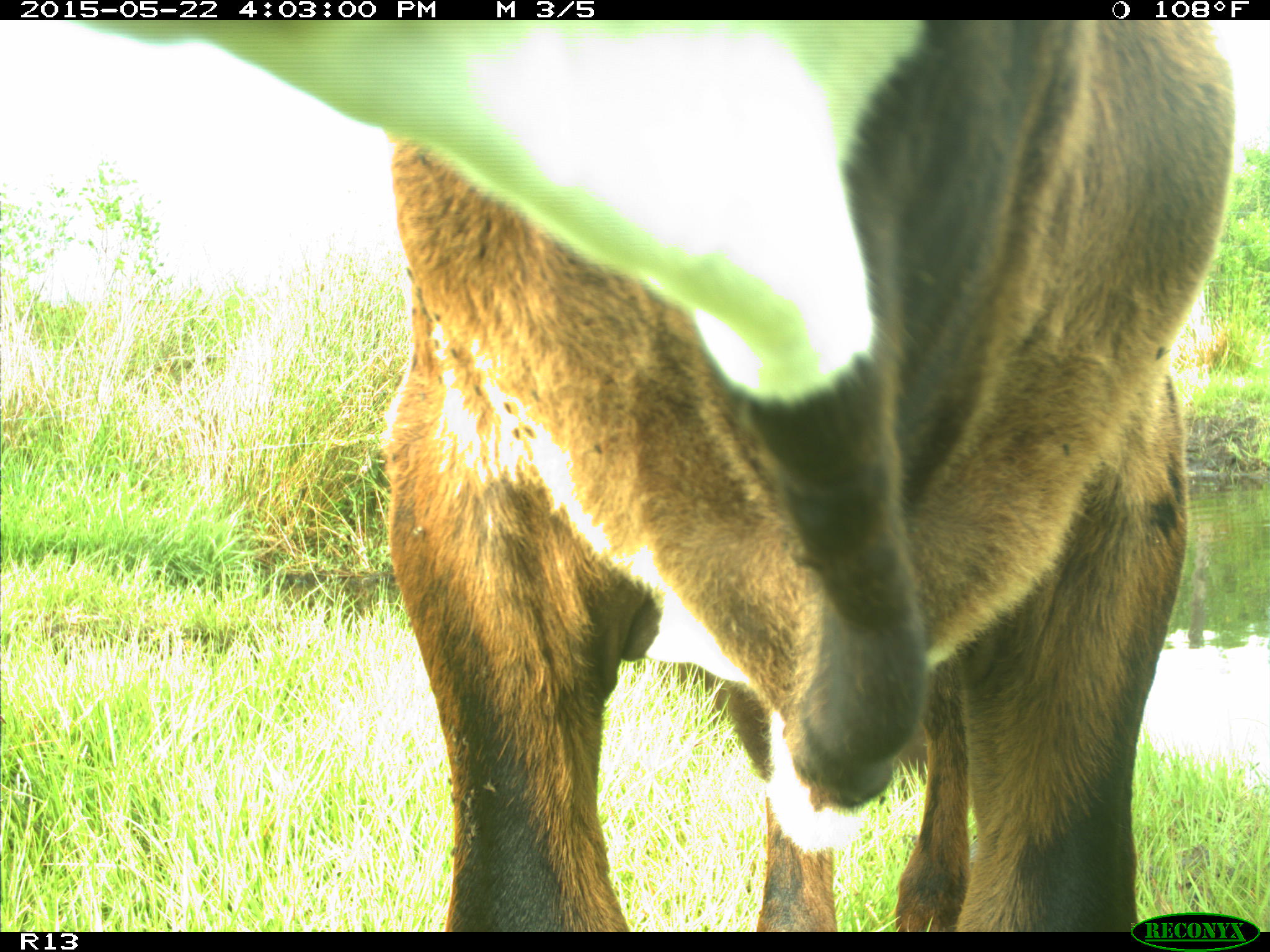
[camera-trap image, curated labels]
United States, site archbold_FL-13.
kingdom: Animalia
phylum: Chordata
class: Mammalia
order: Artiodactyla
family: Bovidae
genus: Bos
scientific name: Bos taurus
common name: domestic cow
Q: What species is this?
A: Bos taurus (domestic cow).